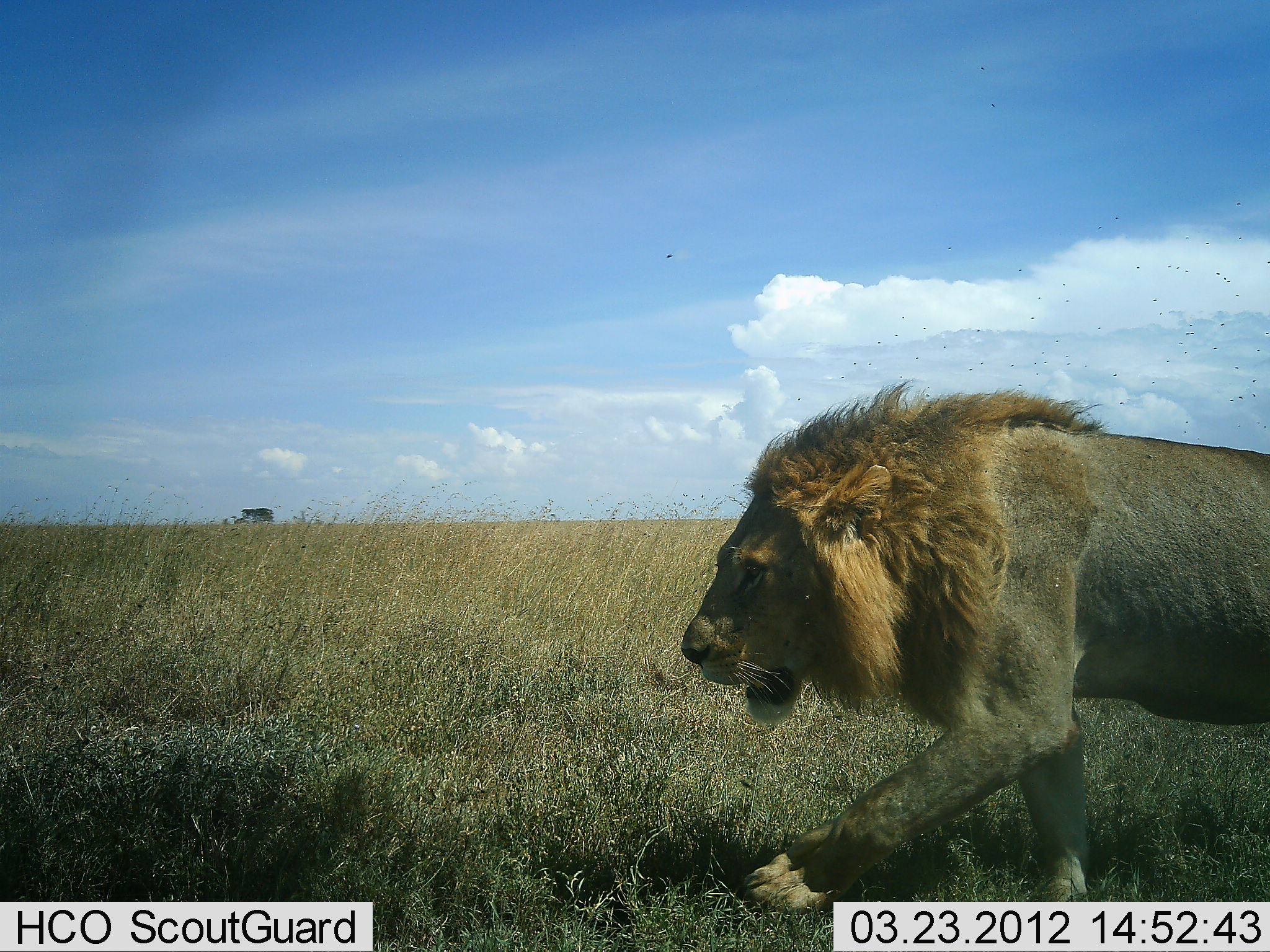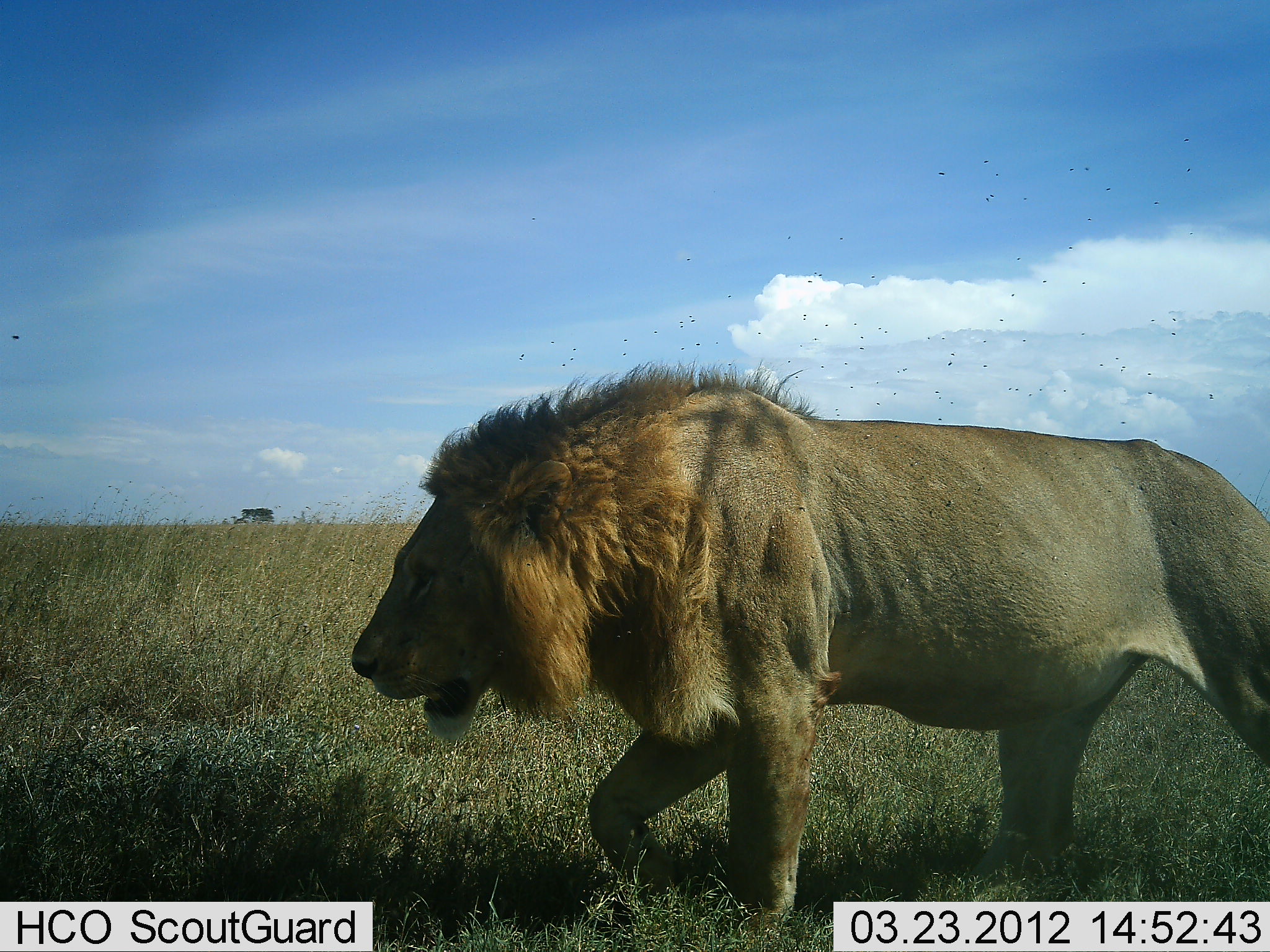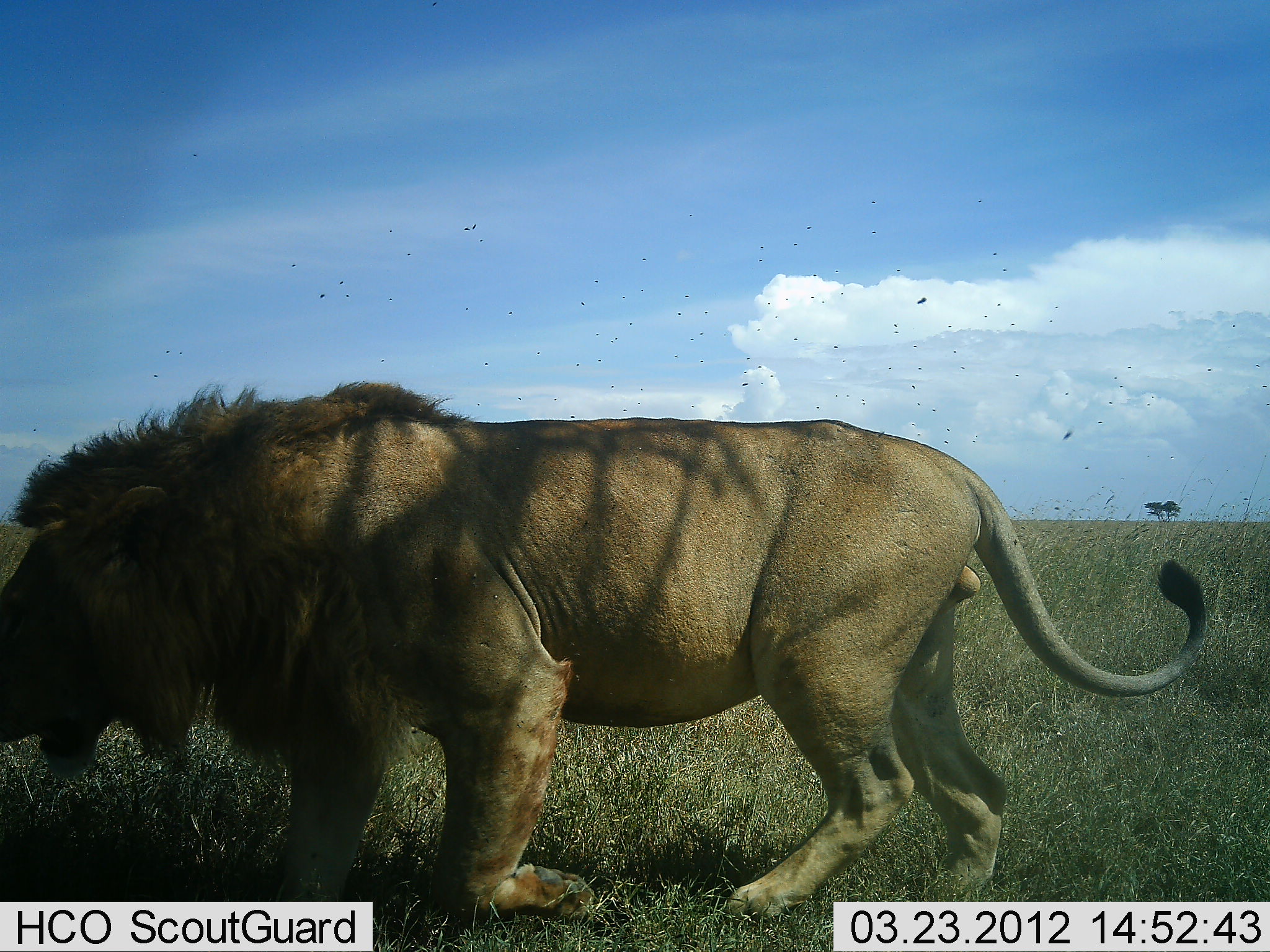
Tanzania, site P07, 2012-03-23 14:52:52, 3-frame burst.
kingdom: Animalia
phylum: Chordata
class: Mammalia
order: Carnivora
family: Felidae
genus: Panthera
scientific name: Panthera leo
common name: lion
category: lionmale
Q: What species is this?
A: Lionmale (lion) (Panthera leo).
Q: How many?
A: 1.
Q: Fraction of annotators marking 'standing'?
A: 3%.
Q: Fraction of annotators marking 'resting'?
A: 0%.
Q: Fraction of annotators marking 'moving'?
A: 100%.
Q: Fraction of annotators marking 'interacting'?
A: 0%.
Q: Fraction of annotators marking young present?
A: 0%.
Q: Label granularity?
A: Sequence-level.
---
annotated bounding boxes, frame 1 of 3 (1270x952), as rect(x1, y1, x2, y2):
animal: rect(681, 377, 1270, 917)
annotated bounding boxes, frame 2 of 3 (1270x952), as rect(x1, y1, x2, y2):
animal: rect(349, 356, 1270, 918)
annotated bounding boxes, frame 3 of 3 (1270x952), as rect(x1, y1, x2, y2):
animal: rect(0, 381, 1208, 927)